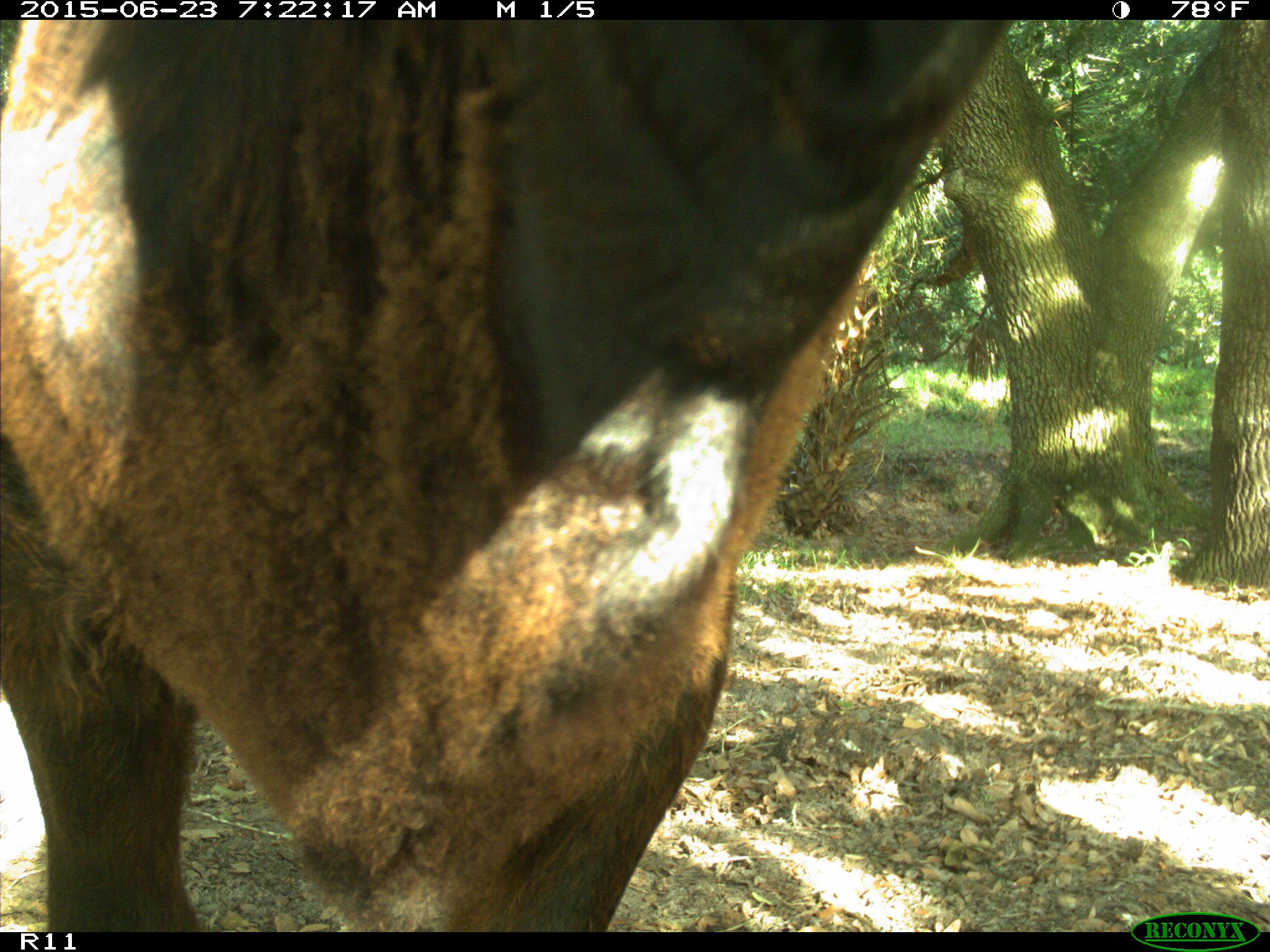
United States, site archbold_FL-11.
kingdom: Animalia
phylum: Chordata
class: Mammalia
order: Artiodactyla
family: Bovidae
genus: Bos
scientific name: Bos taurus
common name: domestic cow